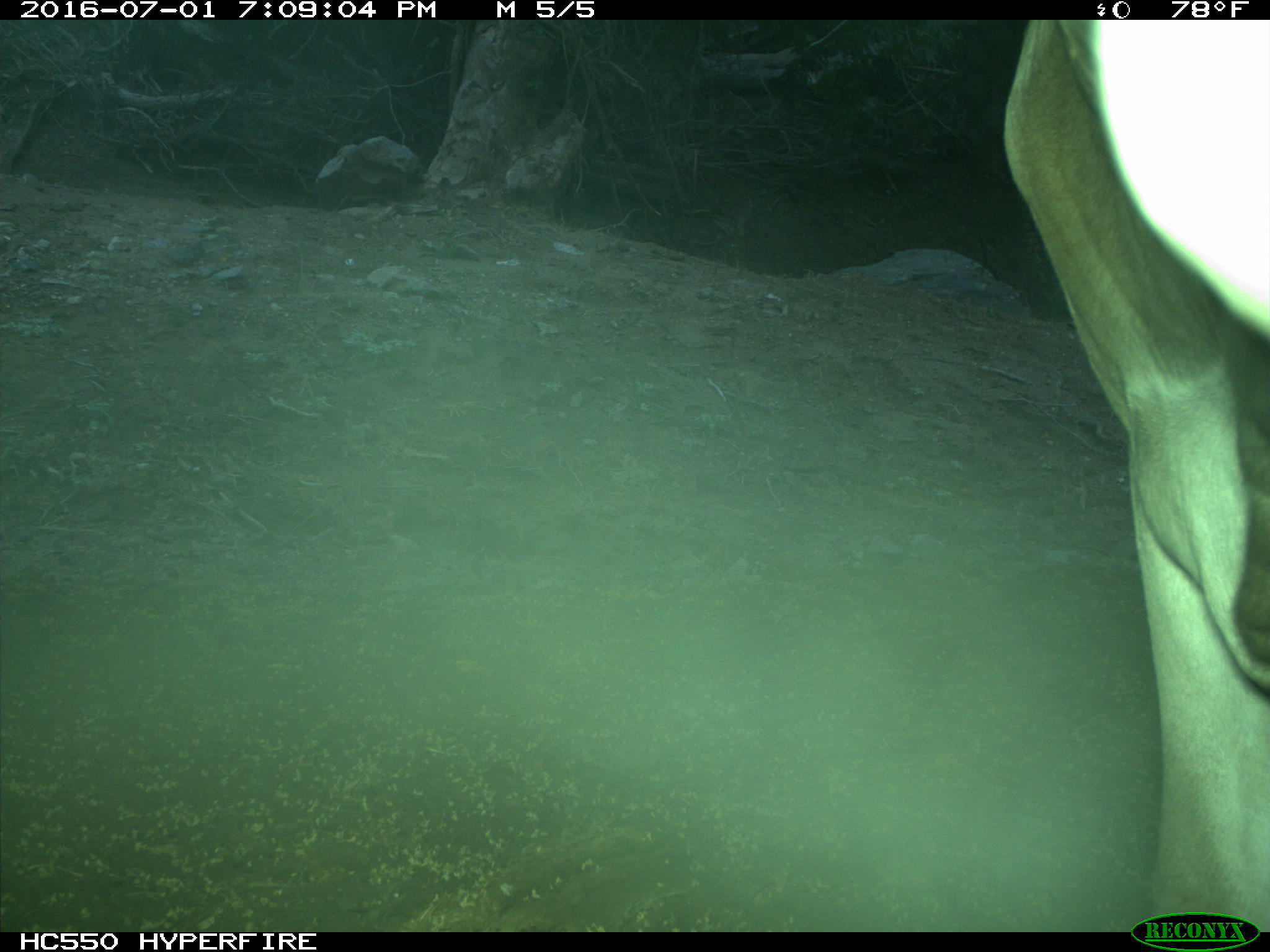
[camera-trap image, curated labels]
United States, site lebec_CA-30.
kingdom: Animalia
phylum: Chordata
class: Mammalia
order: Artiodactyla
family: Bovidae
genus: Bos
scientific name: Bos taurus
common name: domestic cow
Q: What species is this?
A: Bos taurus (domestic cow).